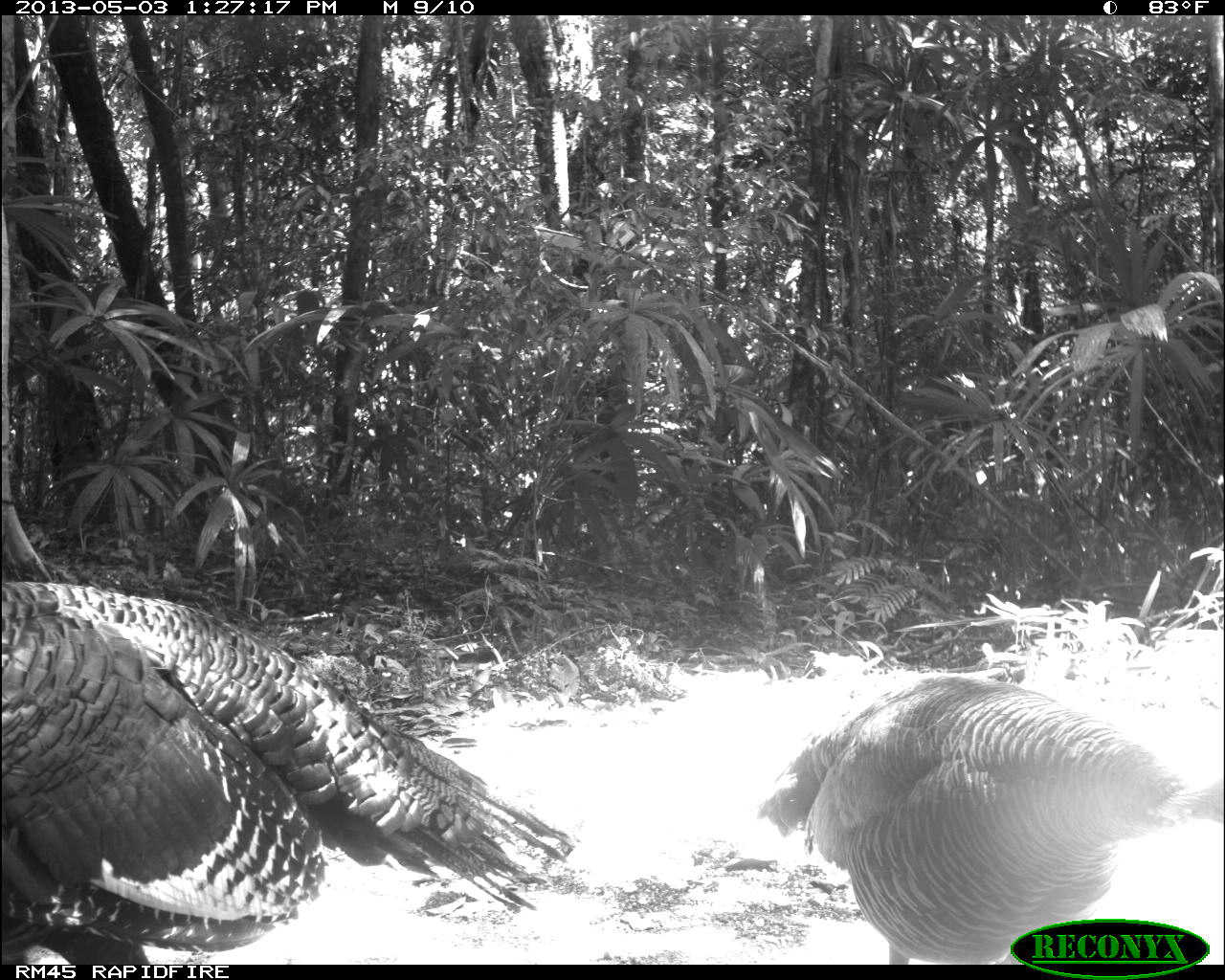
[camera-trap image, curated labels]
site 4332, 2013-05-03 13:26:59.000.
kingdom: Animalia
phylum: Chordata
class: Aves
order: Galliformes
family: Phasianidae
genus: Meleagris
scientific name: Meleagris ocellata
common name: ocellated turkey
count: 2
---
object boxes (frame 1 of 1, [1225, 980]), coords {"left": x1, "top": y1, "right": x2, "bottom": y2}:
meleagris ocellata: {"left": 0, "top": 579, "right": 576, "bottom": 961}; {"left": 751, "top": 667, "right": 1219, "bottom": 961}